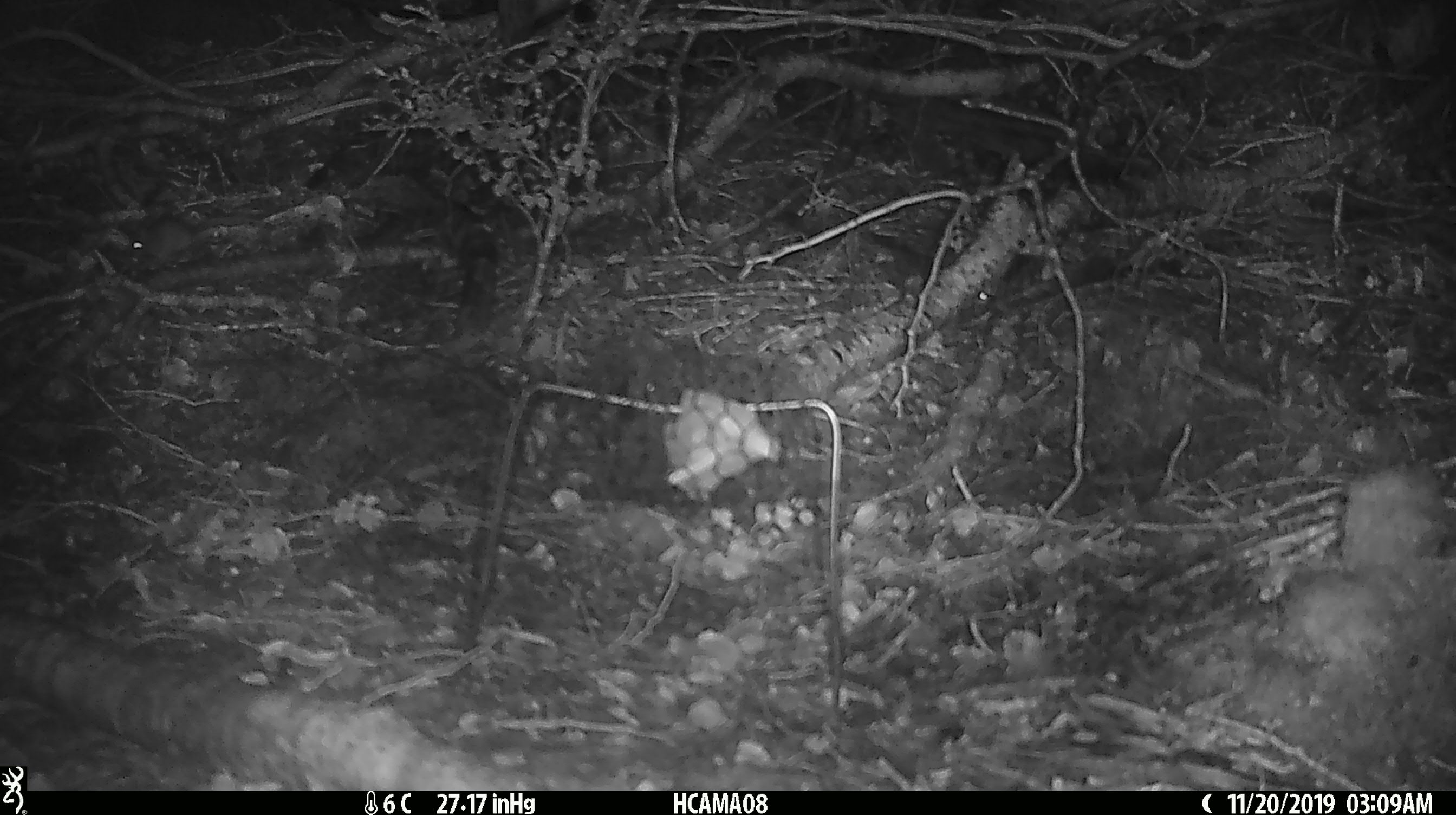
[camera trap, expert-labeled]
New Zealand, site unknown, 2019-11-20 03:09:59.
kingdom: Animalia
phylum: Chordata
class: Mammalia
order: Rodentia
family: Muridae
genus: Mus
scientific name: Mus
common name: mouse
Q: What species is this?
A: Mouse (Mus).